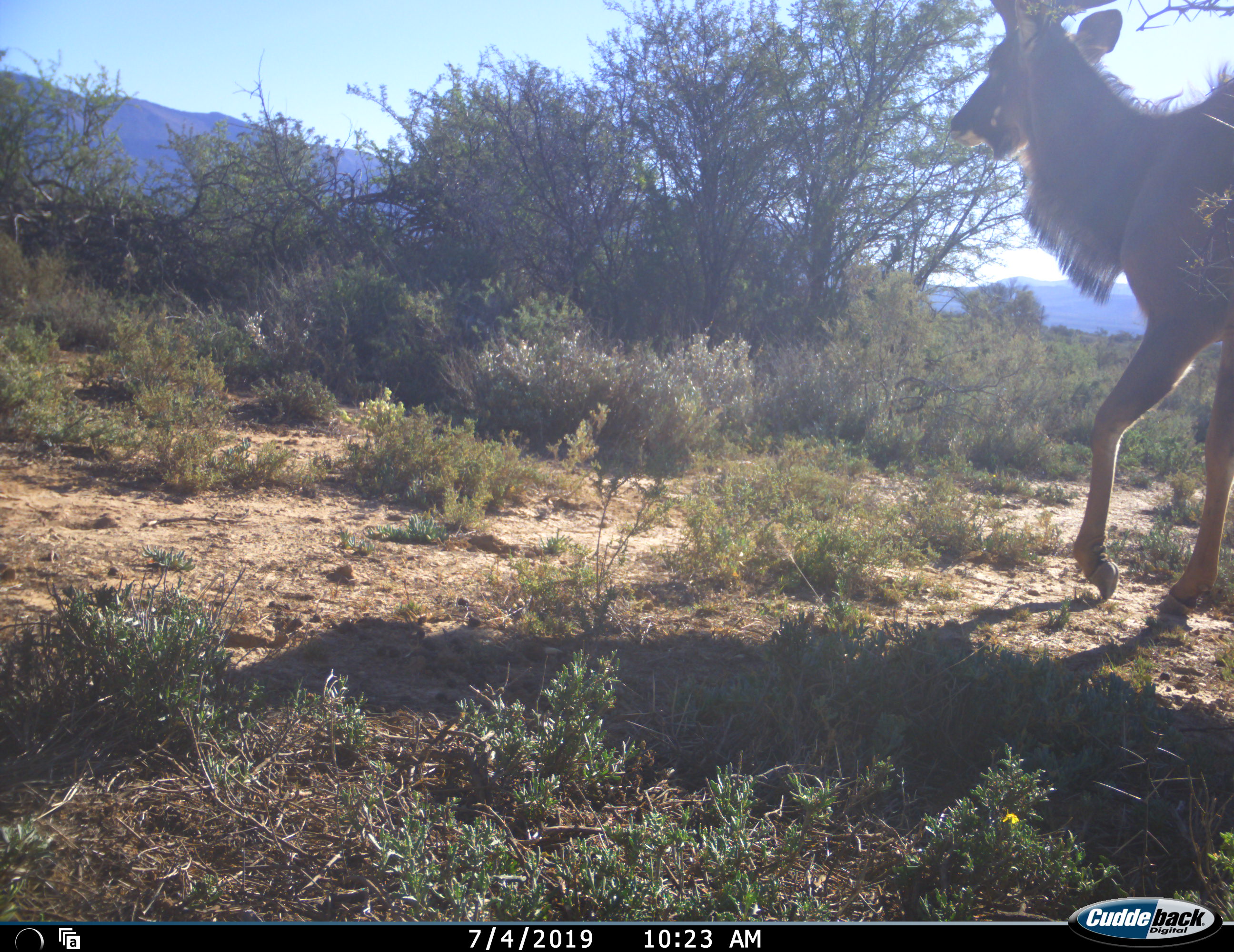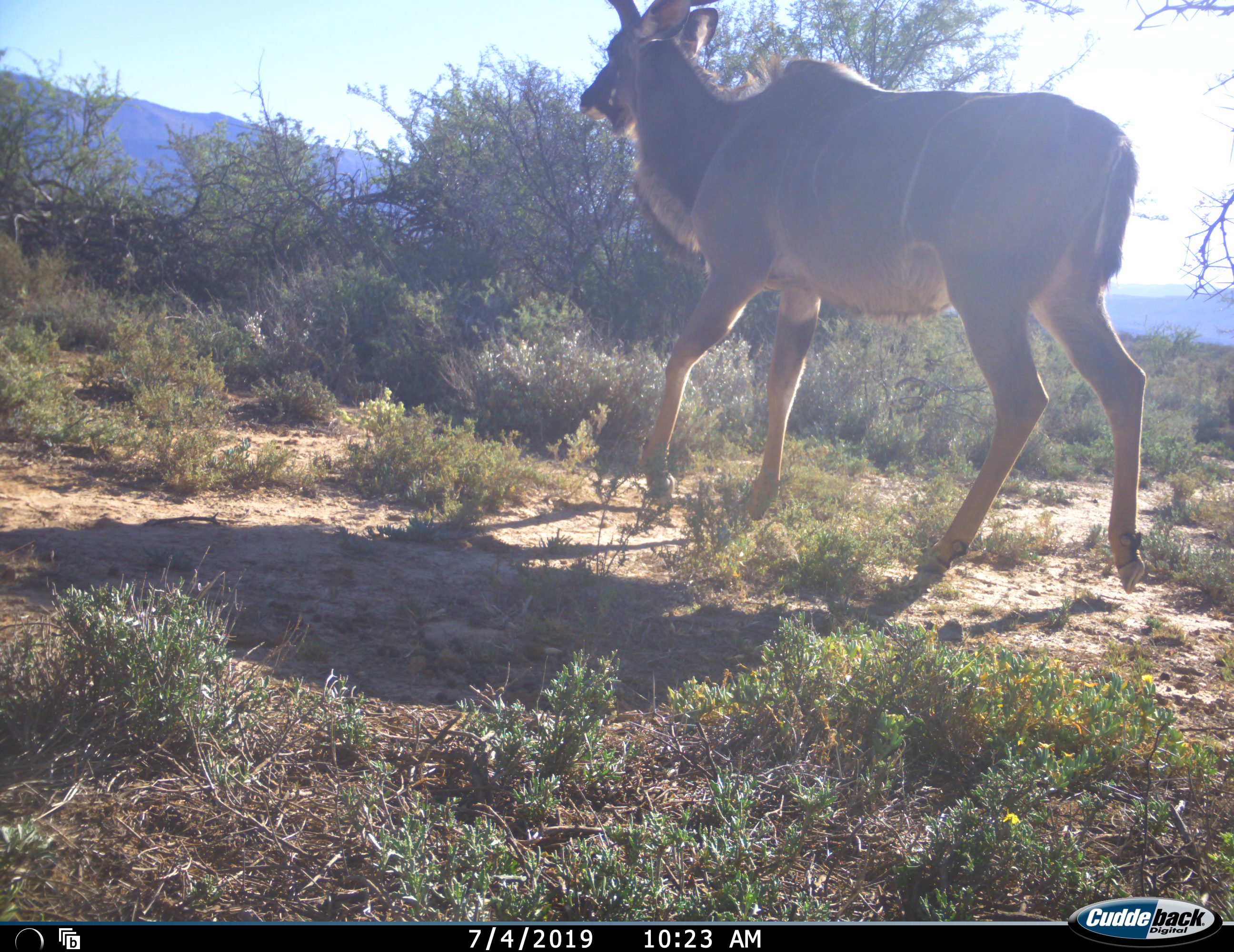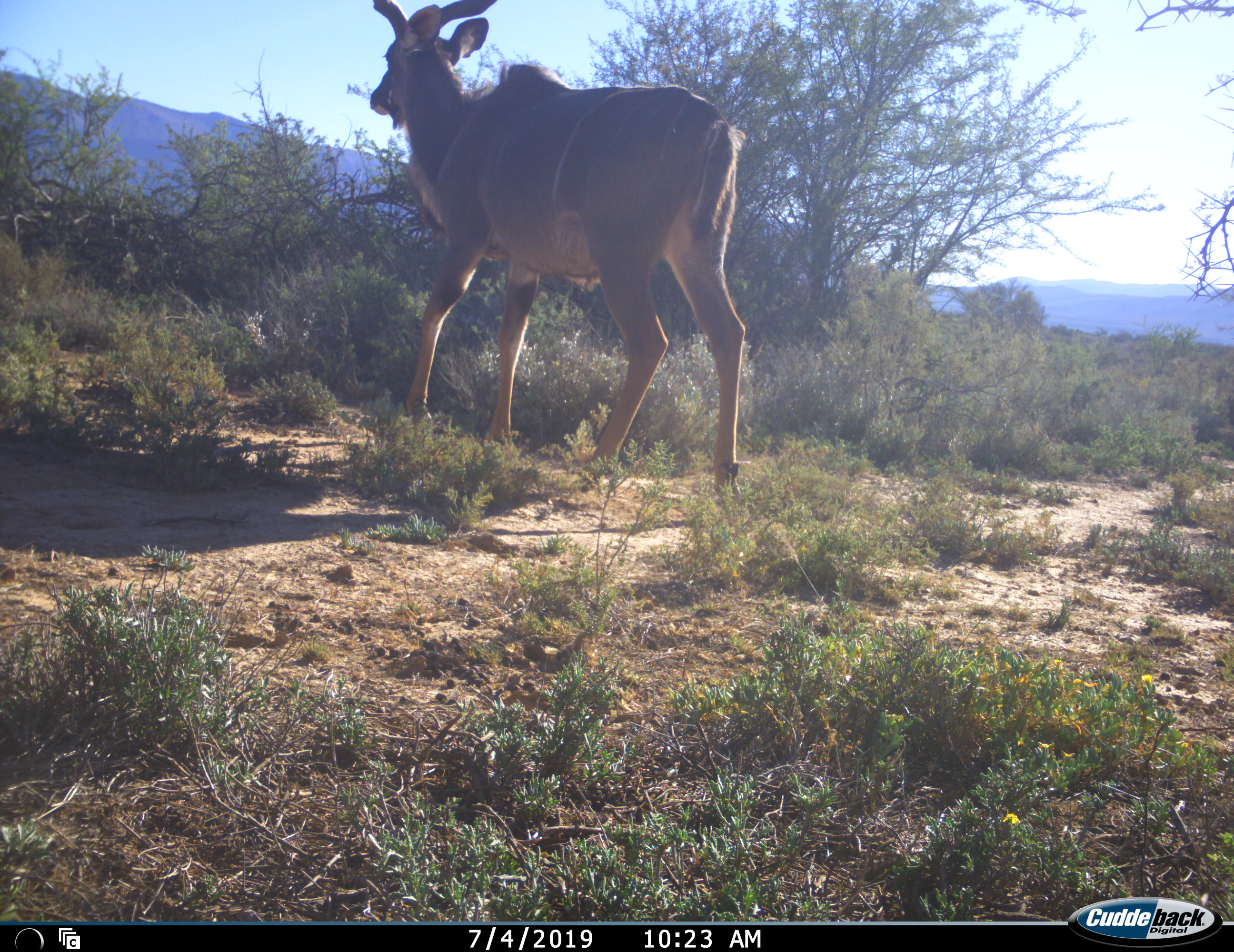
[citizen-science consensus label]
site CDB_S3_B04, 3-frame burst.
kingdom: Animalia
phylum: Chordata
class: Mammalia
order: Artiodactyla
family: Bovidae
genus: Tragelaphus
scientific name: Tragelaphus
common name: kudu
Kudu (Tragelaphus), count 1. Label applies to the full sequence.